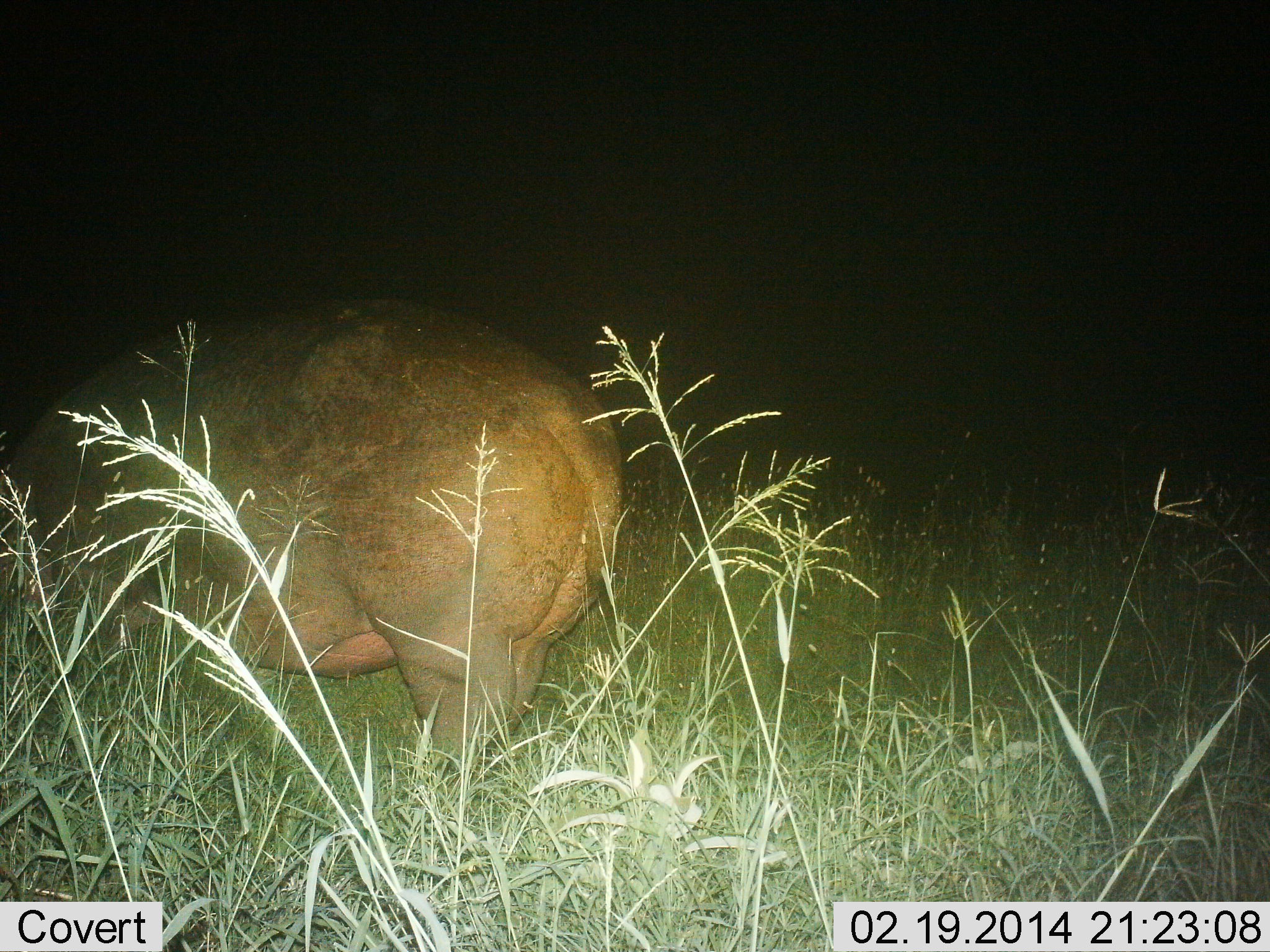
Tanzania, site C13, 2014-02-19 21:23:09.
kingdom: Animalia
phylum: Chordata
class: Mammalia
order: Artiodactyla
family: Hippopotamidae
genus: Hippopotamus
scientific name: Hippopotamus amphibius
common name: hippopotamus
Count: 1.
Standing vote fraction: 60%.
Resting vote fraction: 0%.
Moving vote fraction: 20%.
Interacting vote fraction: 0%.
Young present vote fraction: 0%.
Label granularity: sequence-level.